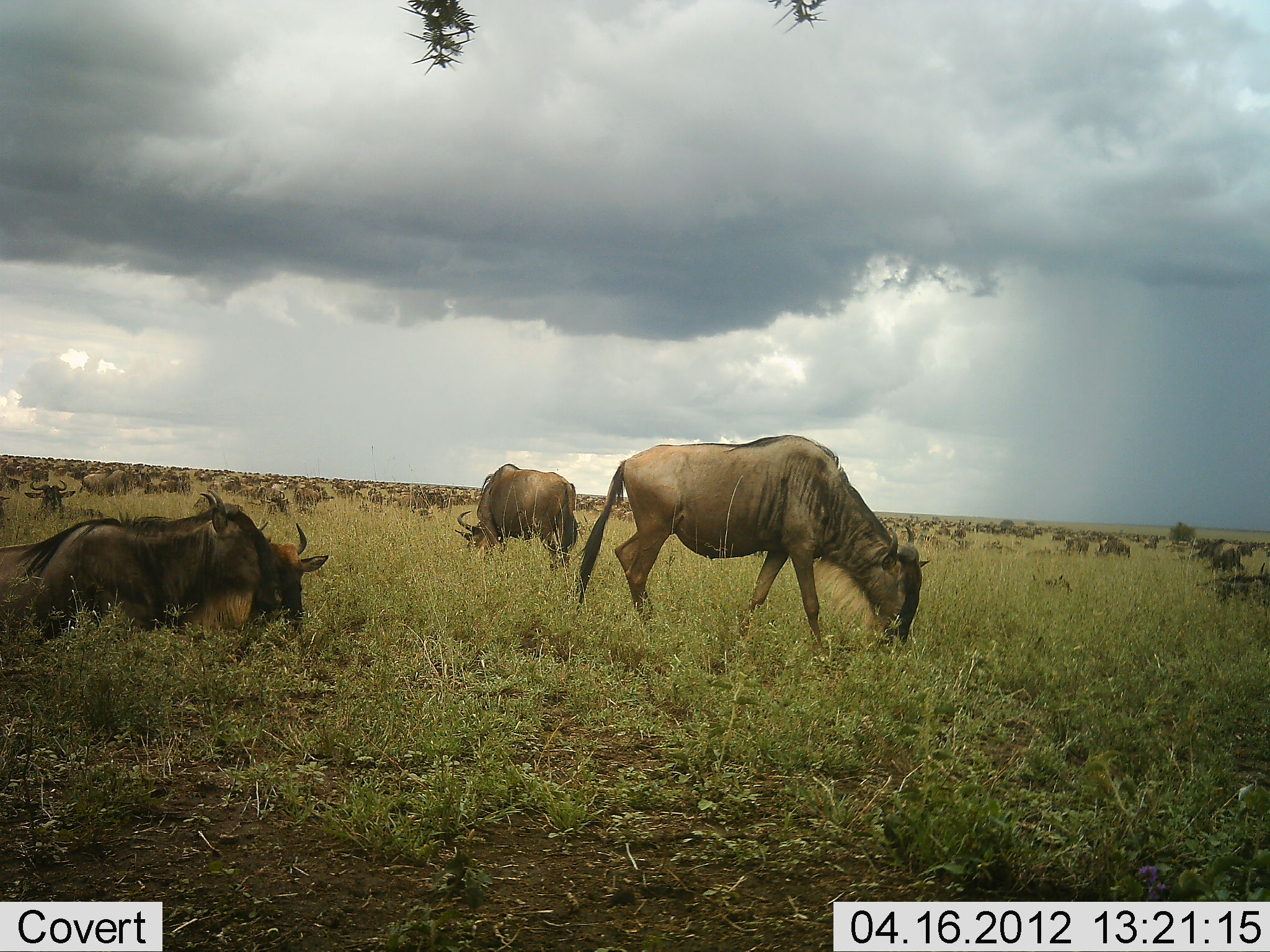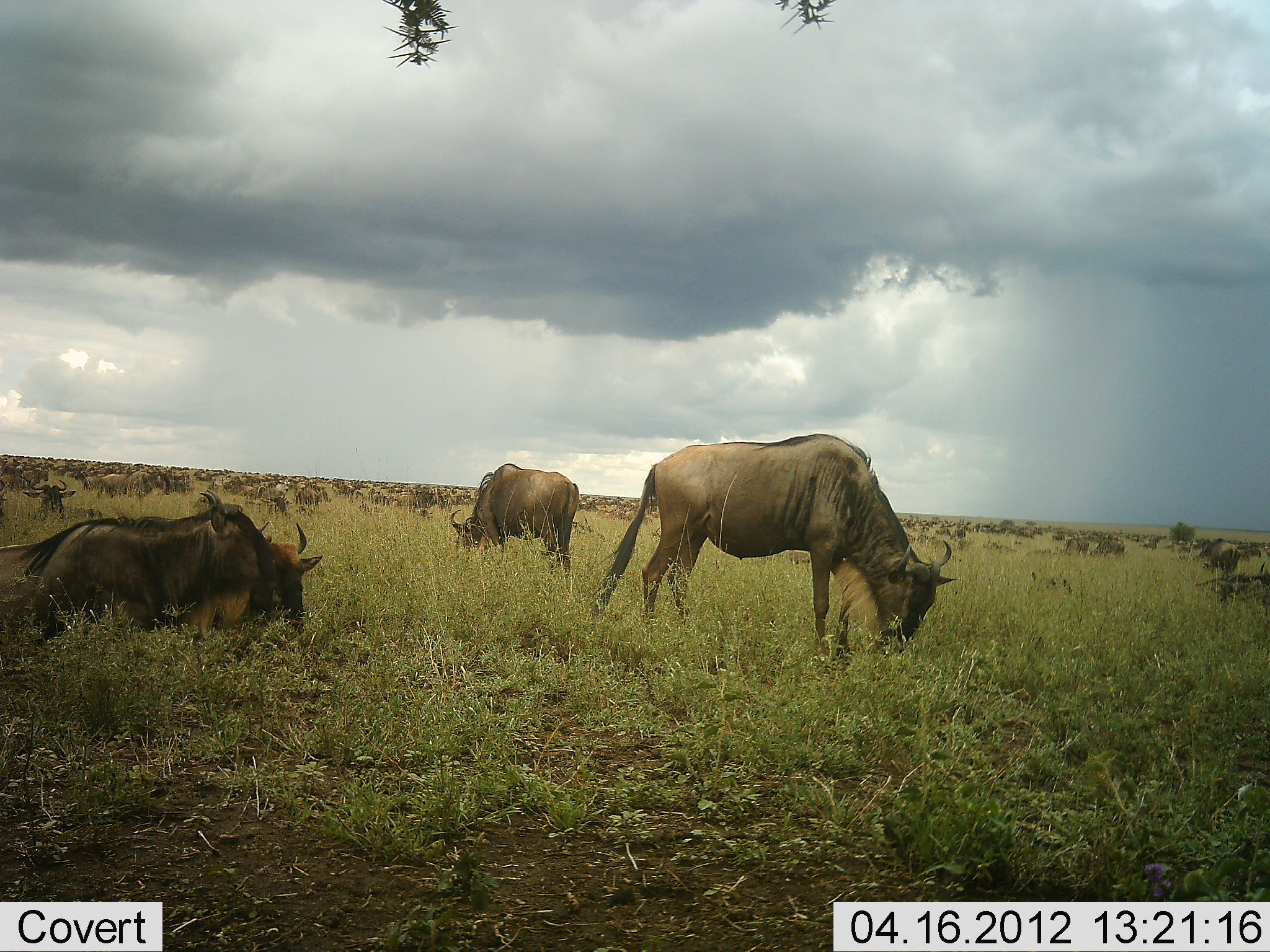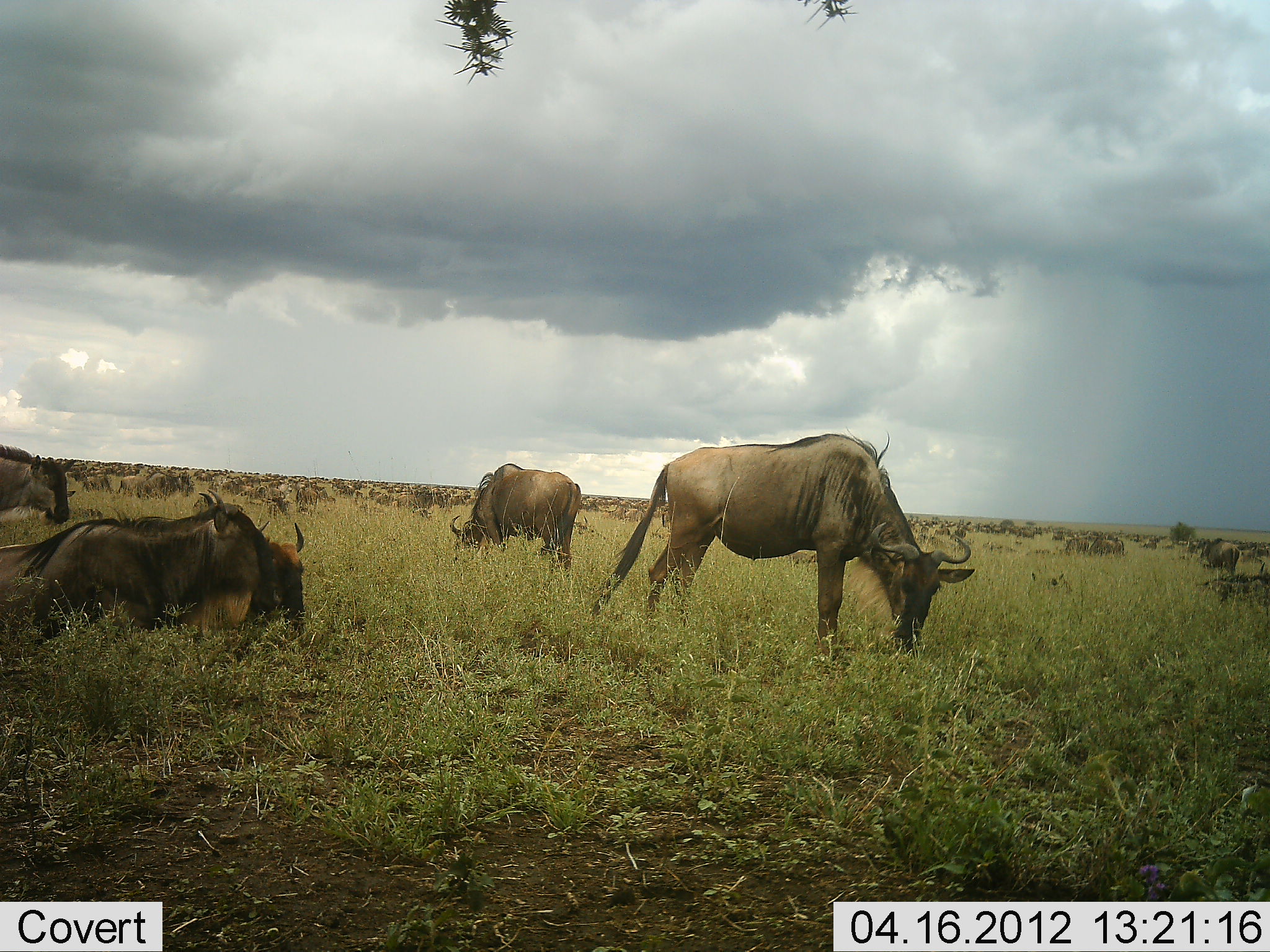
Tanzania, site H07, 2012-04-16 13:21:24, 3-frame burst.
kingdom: Animalia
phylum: Chordata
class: Mammalia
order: Artiodactyla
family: Bovidae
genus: Connochaetes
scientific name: Connochaetes taurinus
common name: blue wildebeest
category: wildebeest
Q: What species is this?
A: Wildebeest (blue wildebeest) (Connochaetes taurinus).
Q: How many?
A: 51+.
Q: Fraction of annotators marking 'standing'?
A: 45%.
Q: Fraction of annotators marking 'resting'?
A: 64%.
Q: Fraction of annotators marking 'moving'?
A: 9%.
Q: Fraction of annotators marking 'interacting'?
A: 0%.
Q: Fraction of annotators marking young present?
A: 0%.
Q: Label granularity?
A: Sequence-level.